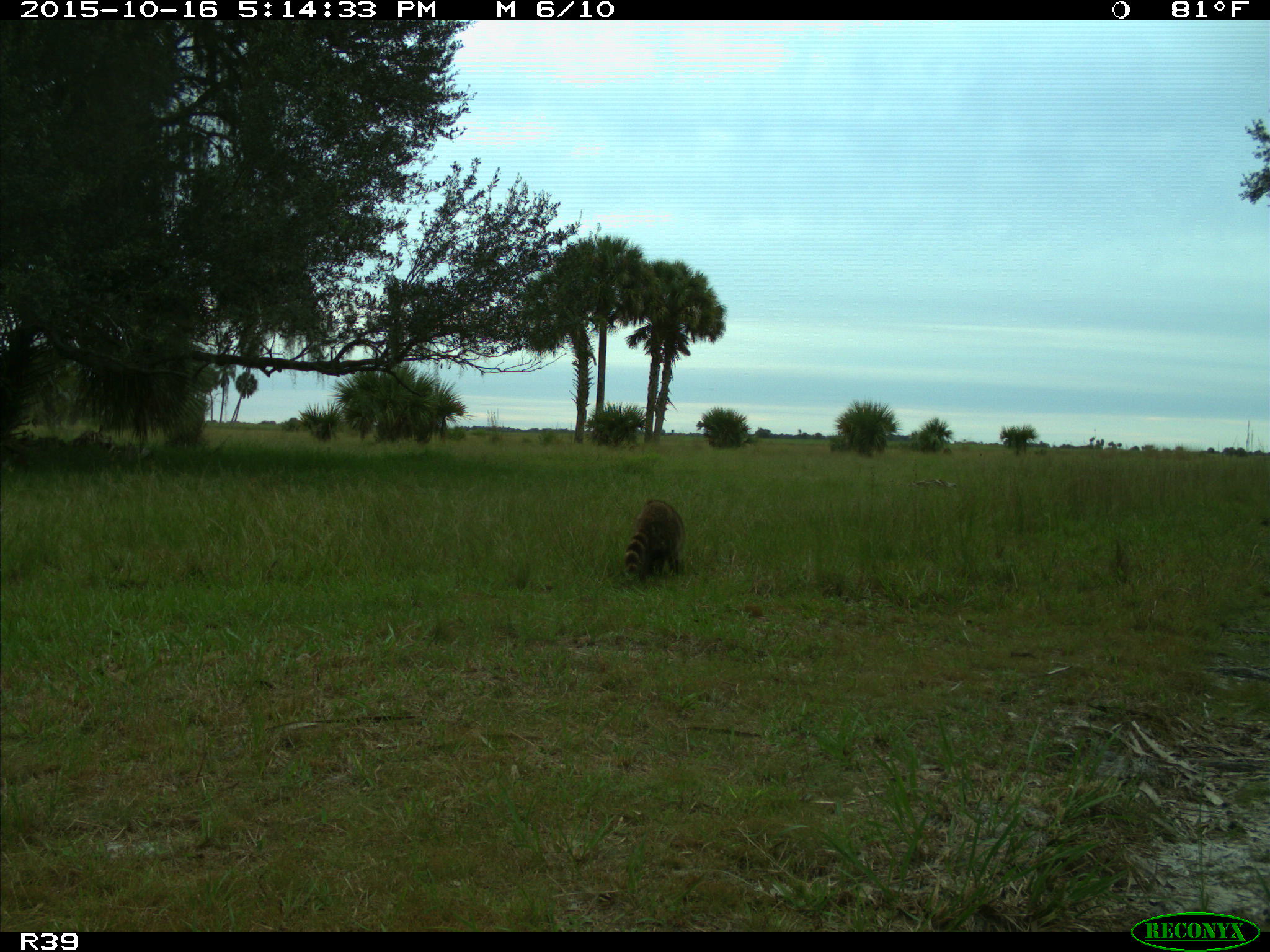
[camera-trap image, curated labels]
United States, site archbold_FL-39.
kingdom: Animalia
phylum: Chordata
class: Mammalia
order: Carnivora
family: Procyonidae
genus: Procyon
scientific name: Procyon lotor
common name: common raccoon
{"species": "Procyon lotor (common raccoon)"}